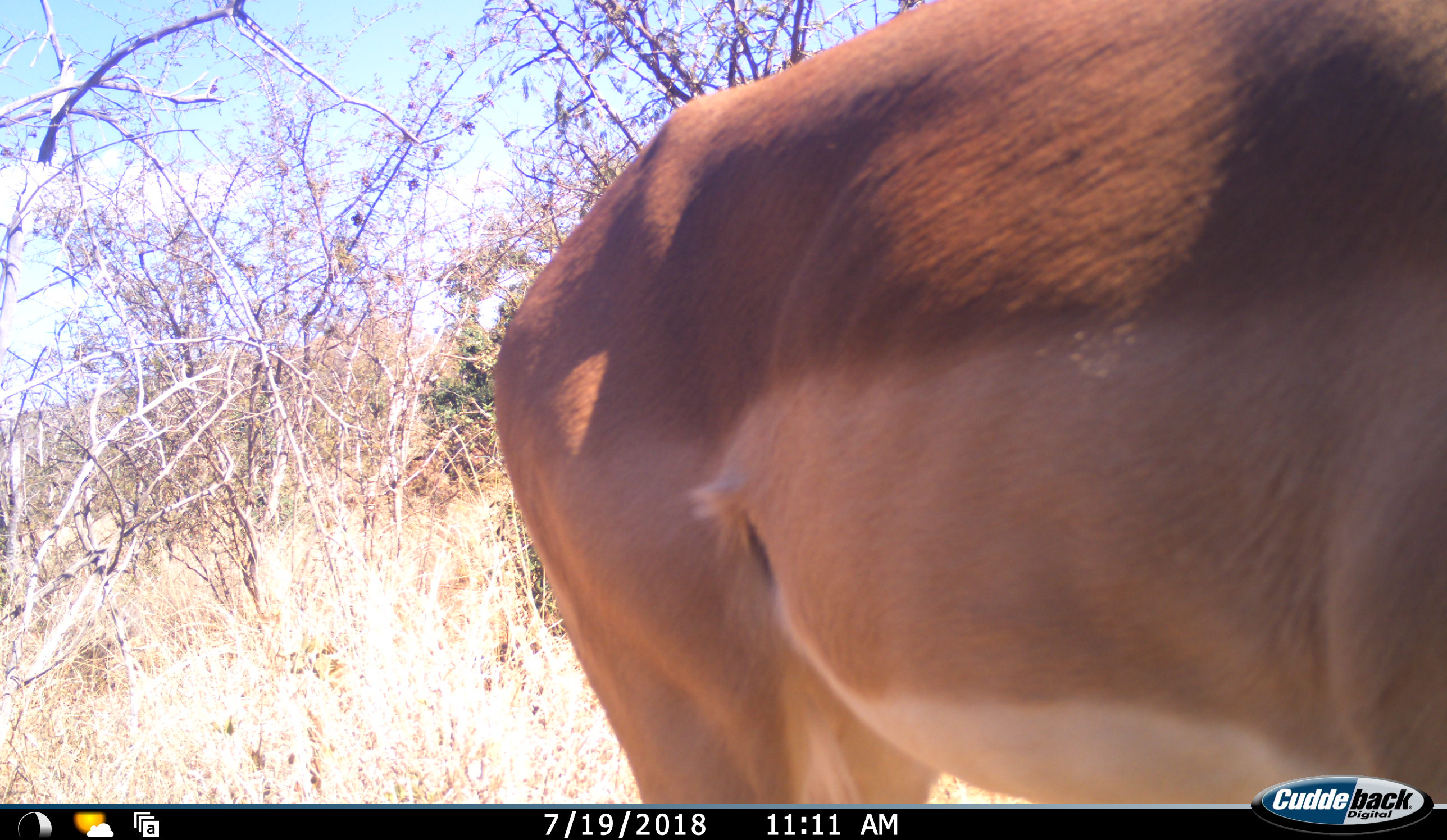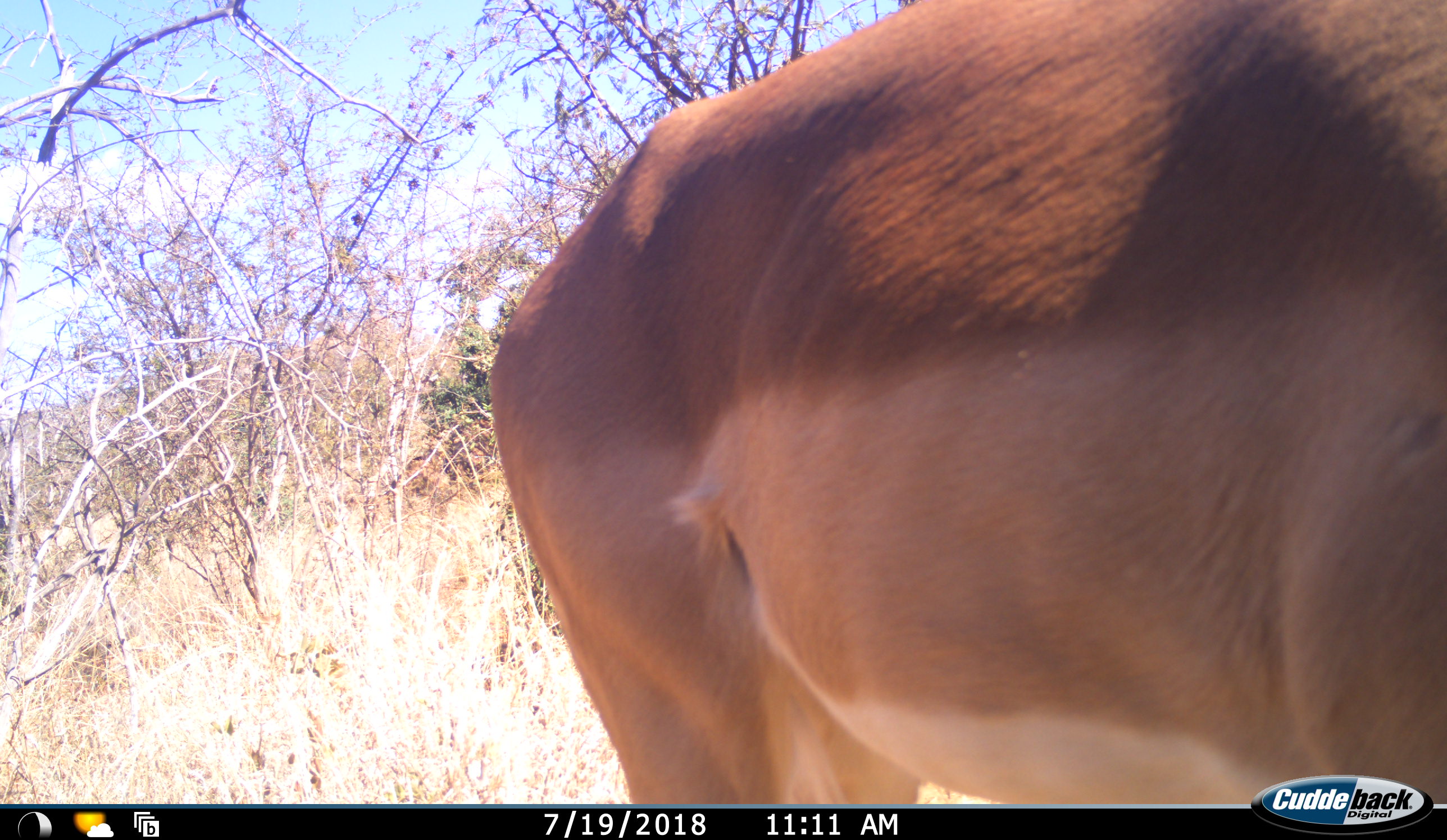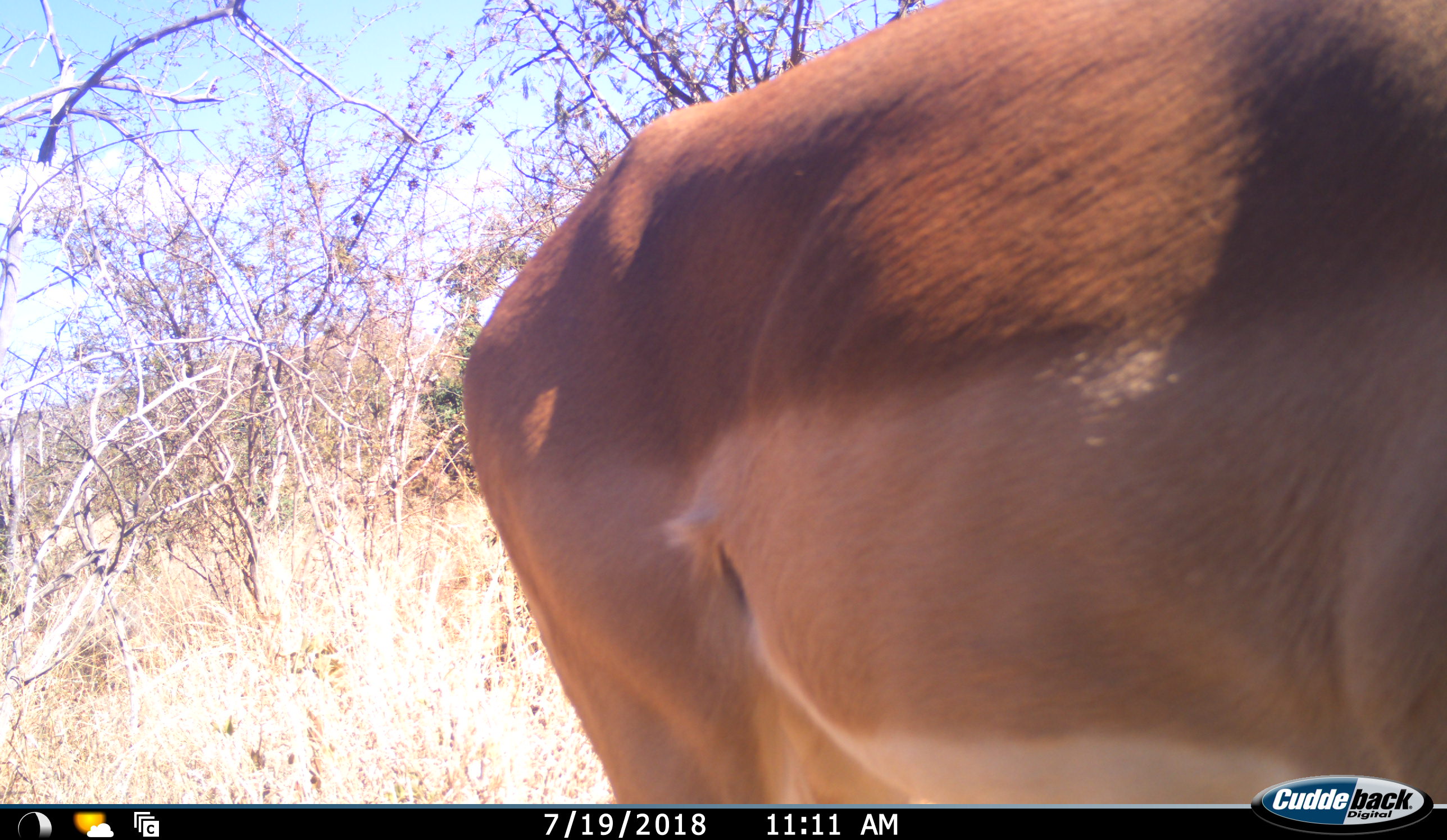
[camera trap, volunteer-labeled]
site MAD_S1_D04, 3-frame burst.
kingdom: Animalia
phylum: Chordata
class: Mammalia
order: Artiodactyla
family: Bovidae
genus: Aepyceros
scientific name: Aepyceros melampus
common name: impala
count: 1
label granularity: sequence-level